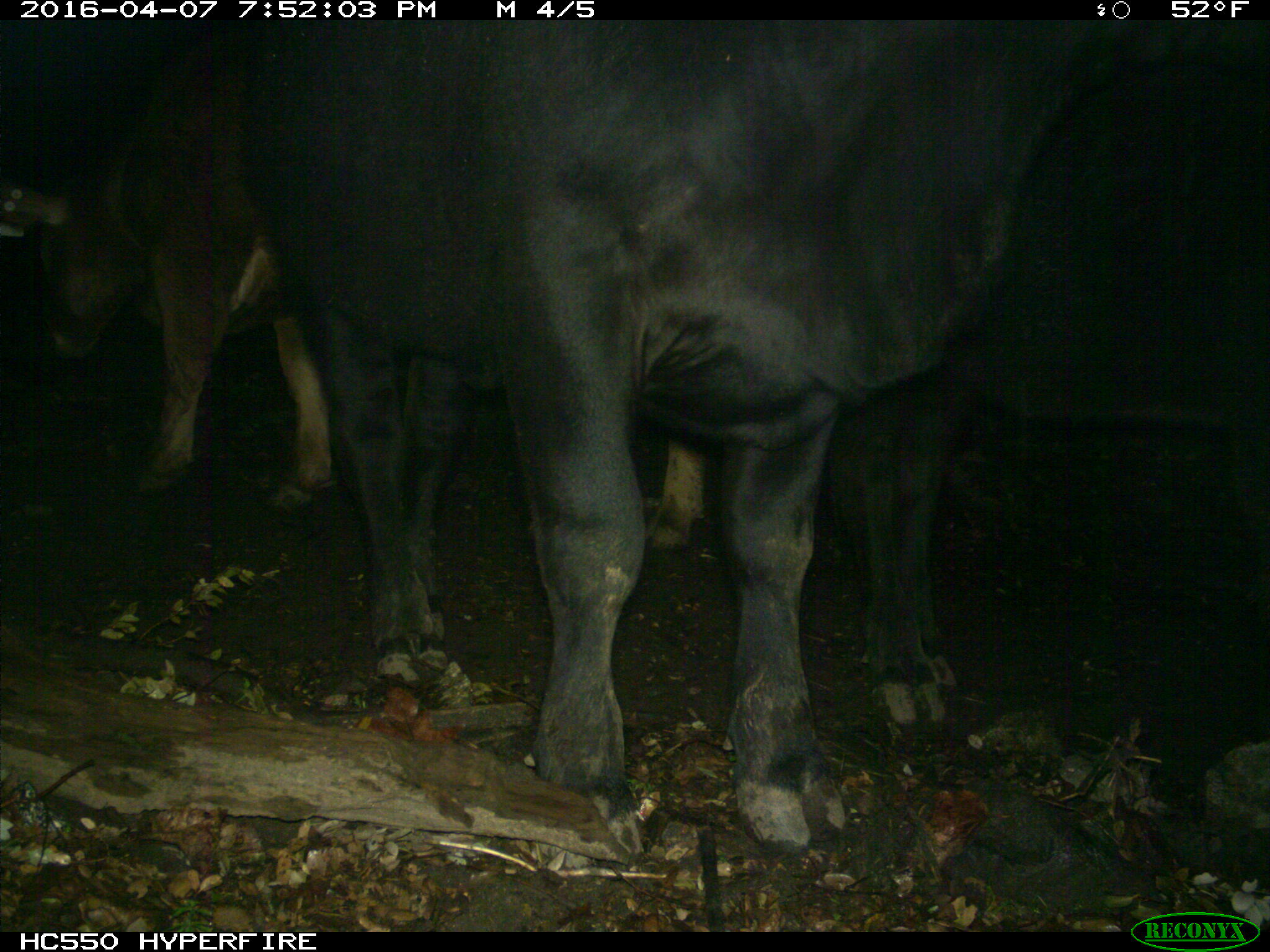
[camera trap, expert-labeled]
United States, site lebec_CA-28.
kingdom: Animalia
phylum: Chordata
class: Mammalia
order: Artiodactyla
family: Bovidae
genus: Bos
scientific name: Bos taurus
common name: domestic cow